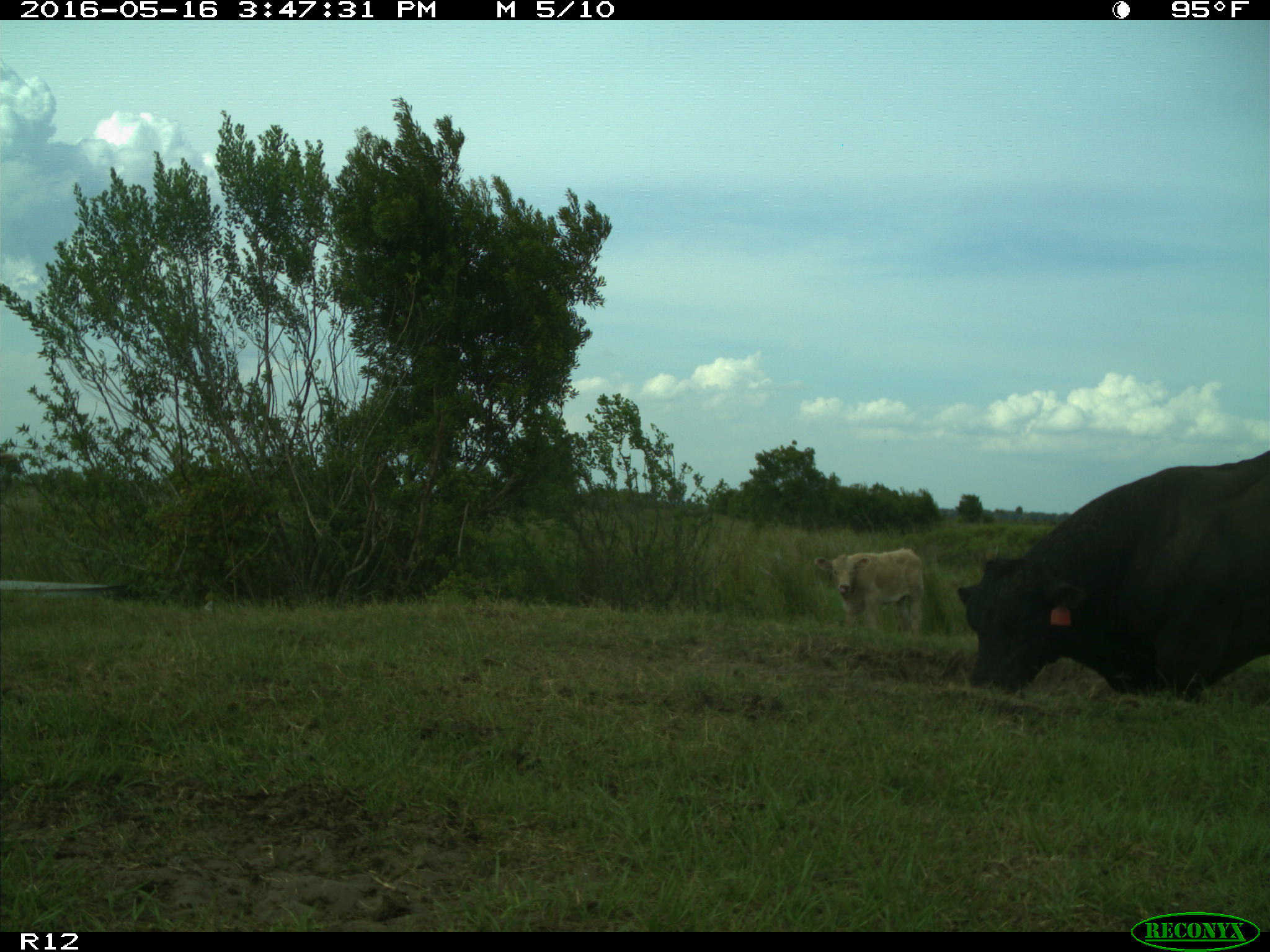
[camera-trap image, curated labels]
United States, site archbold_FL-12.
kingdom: Animalia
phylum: Chordata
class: Mammalia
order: Artiodactyla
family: Bovidae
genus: Bos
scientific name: Bos taurus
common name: domestic cow